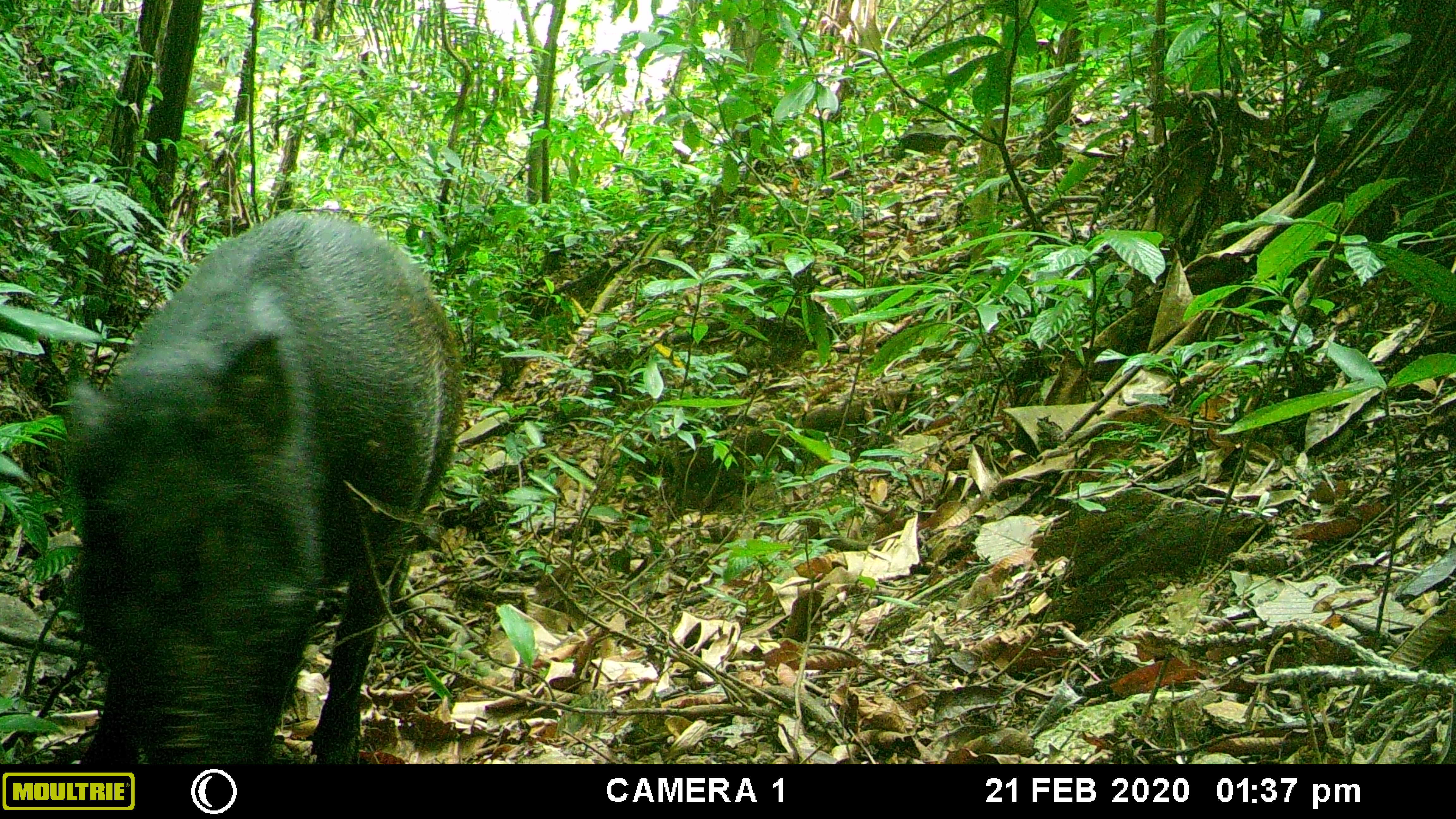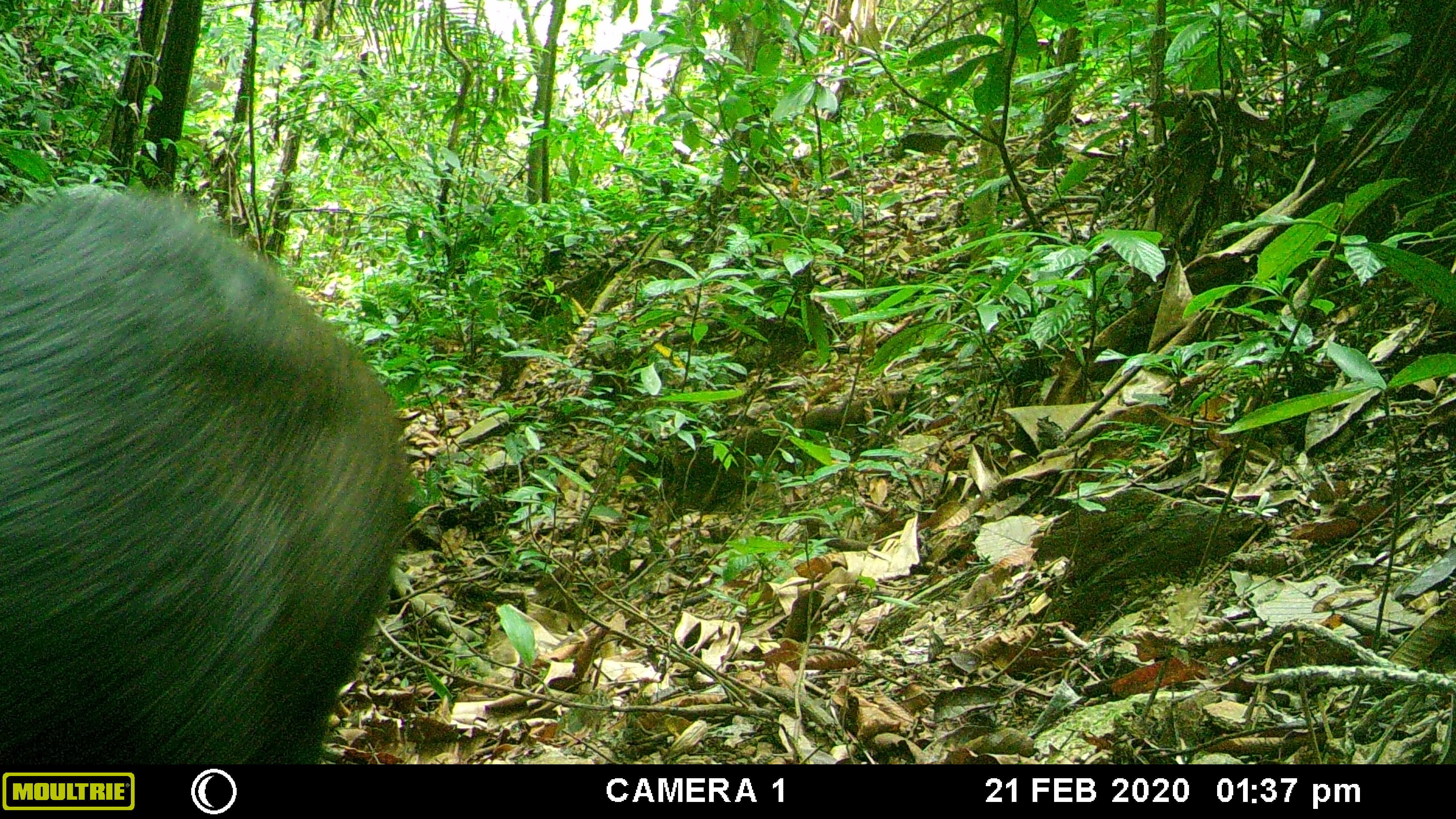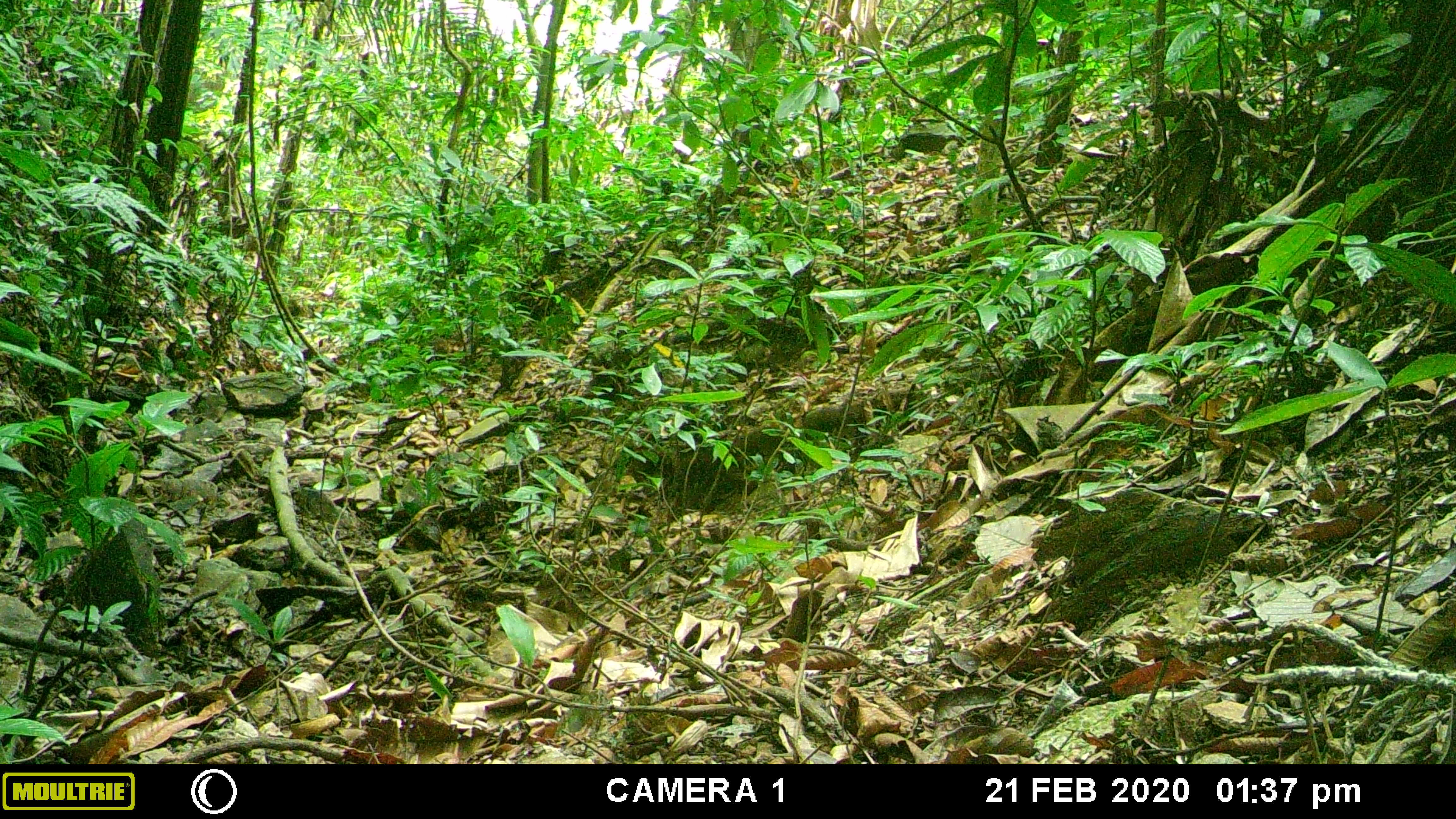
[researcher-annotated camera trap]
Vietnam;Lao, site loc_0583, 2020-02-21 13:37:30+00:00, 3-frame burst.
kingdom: Animalia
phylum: Chordata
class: Mammalia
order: Artiodactyla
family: Suidae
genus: Sus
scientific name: Sus scrofa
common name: eurasian wild pig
Eurasian wild pig (Sus scrofa). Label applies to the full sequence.